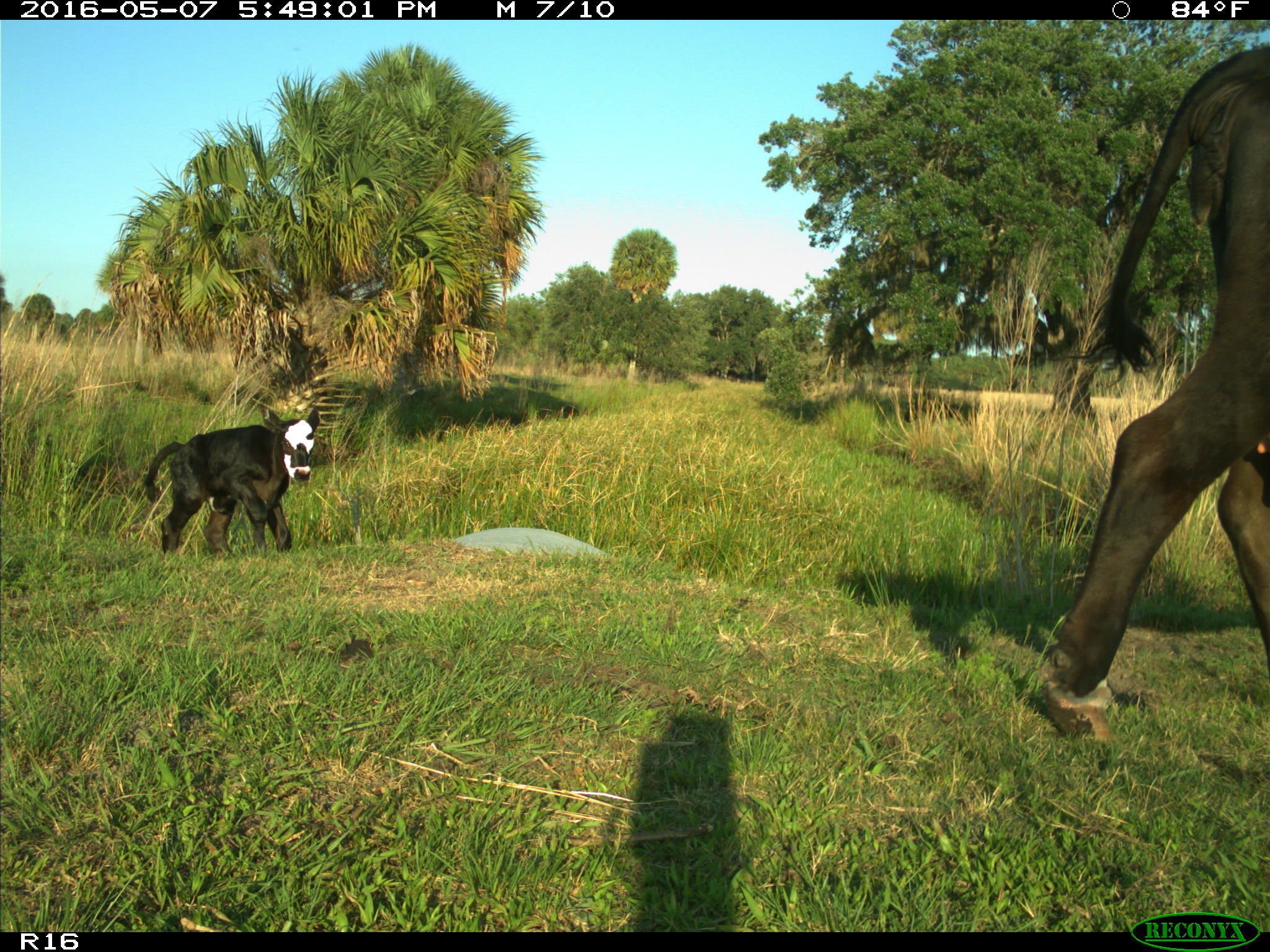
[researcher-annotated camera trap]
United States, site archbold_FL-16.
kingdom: Animalia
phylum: Chordata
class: Mammalia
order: Artiodactyla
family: Bovidae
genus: Bos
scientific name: Bos taurus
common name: domestic cow